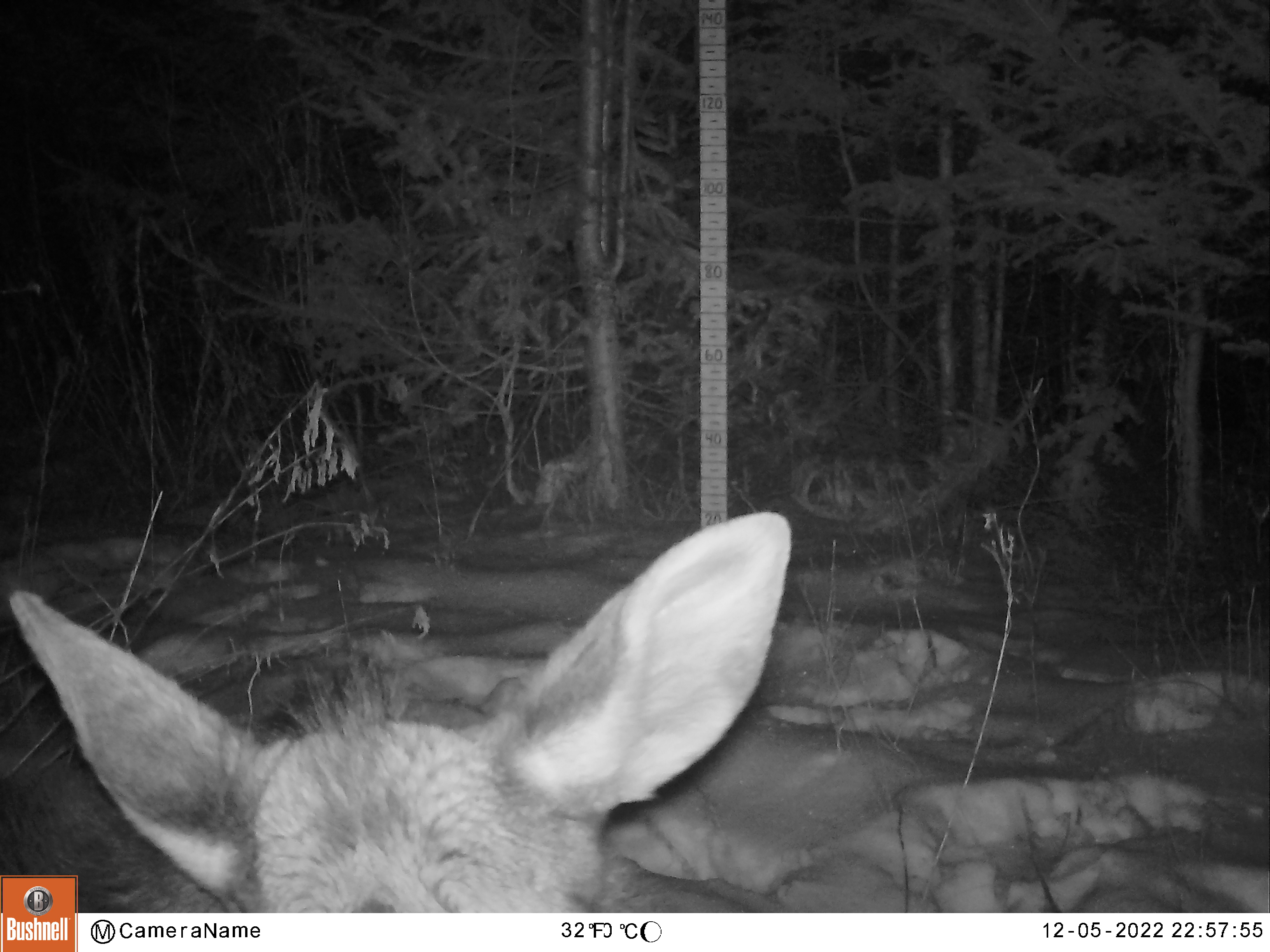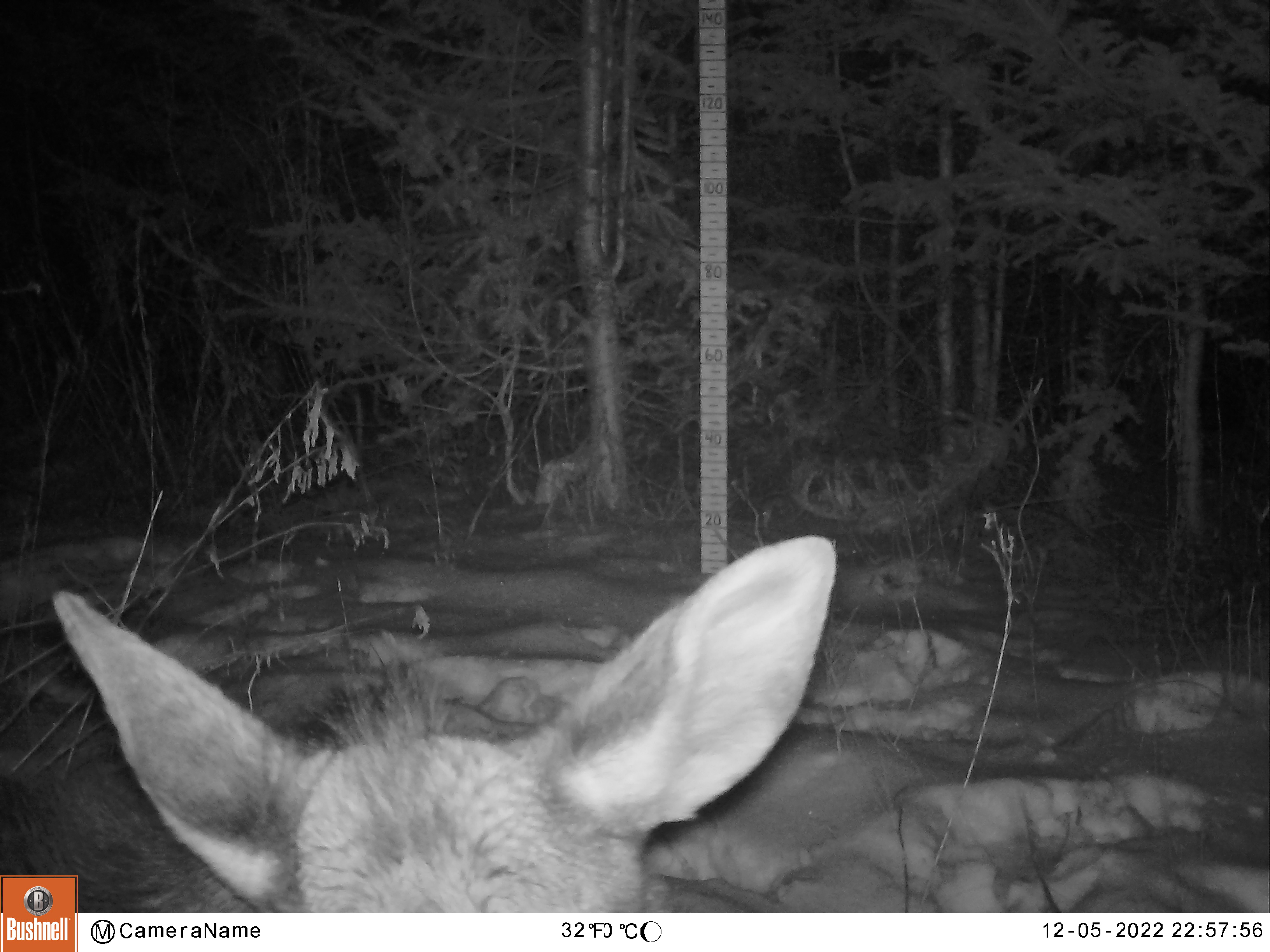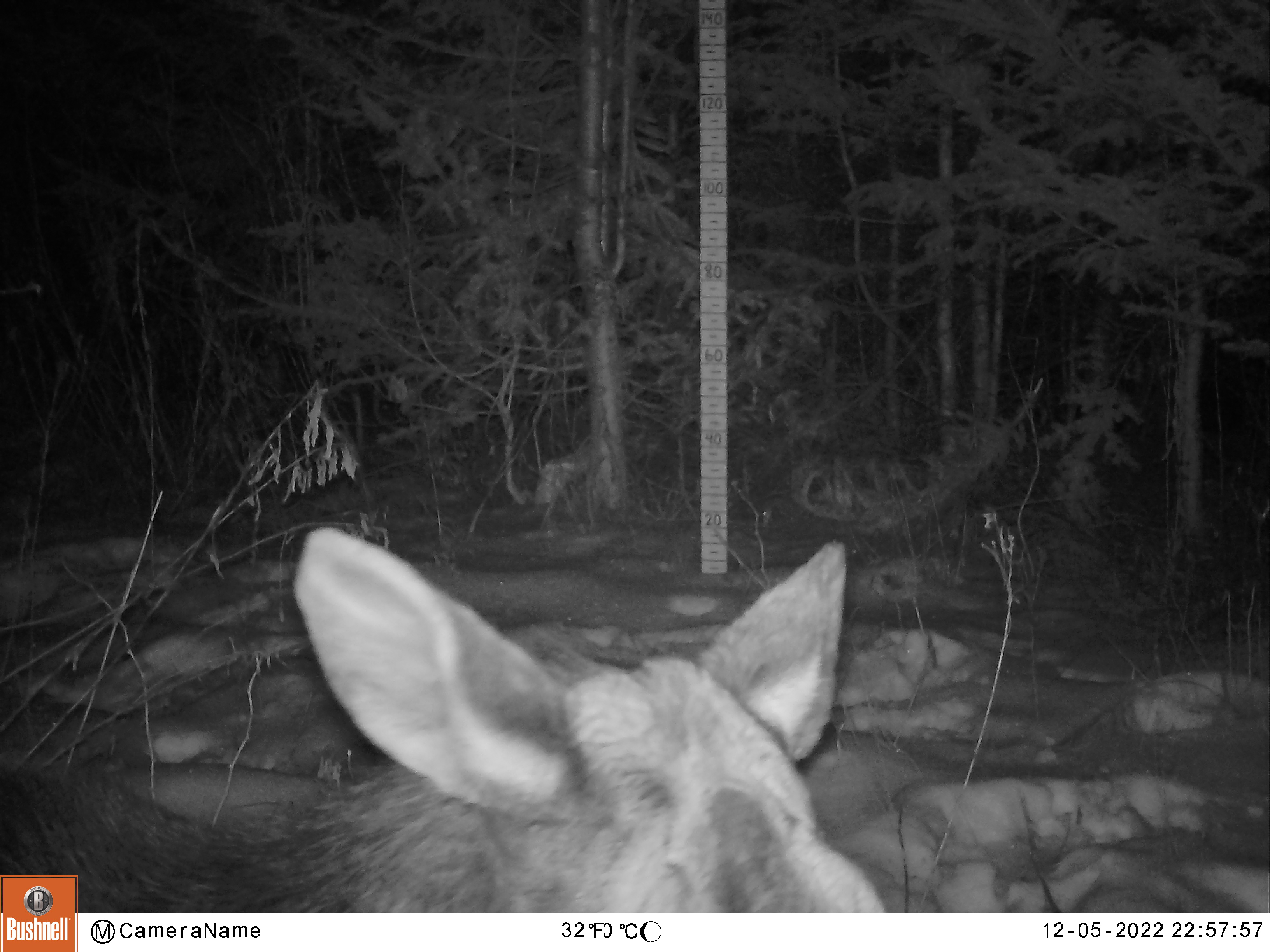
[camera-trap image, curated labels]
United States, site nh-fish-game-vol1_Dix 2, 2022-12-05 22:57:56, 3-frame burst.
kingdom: Animalia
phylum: Chordata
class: Mammalia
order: Artiodactyla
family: Cervidae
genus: Alces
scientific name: Alces alces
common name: moose